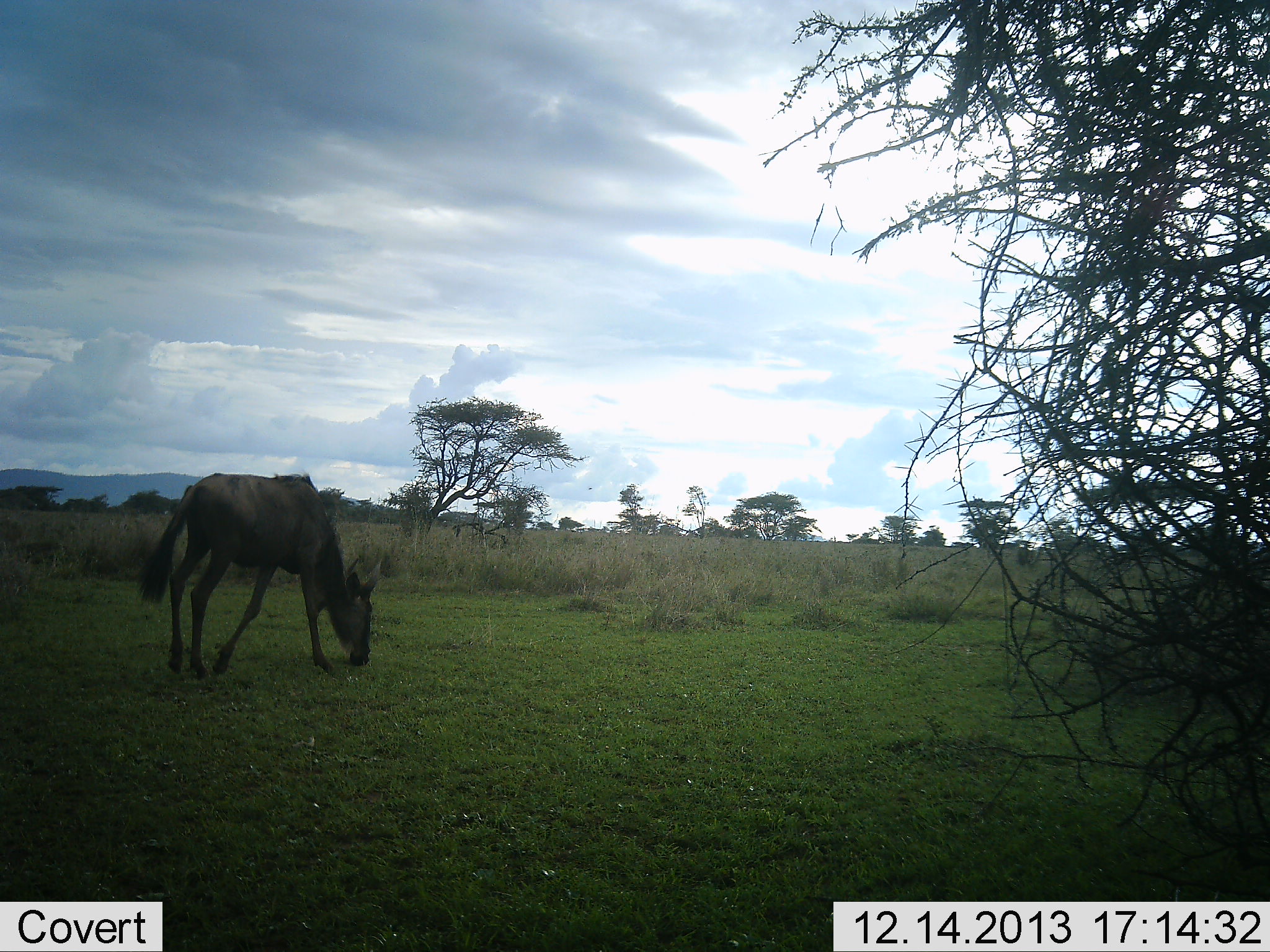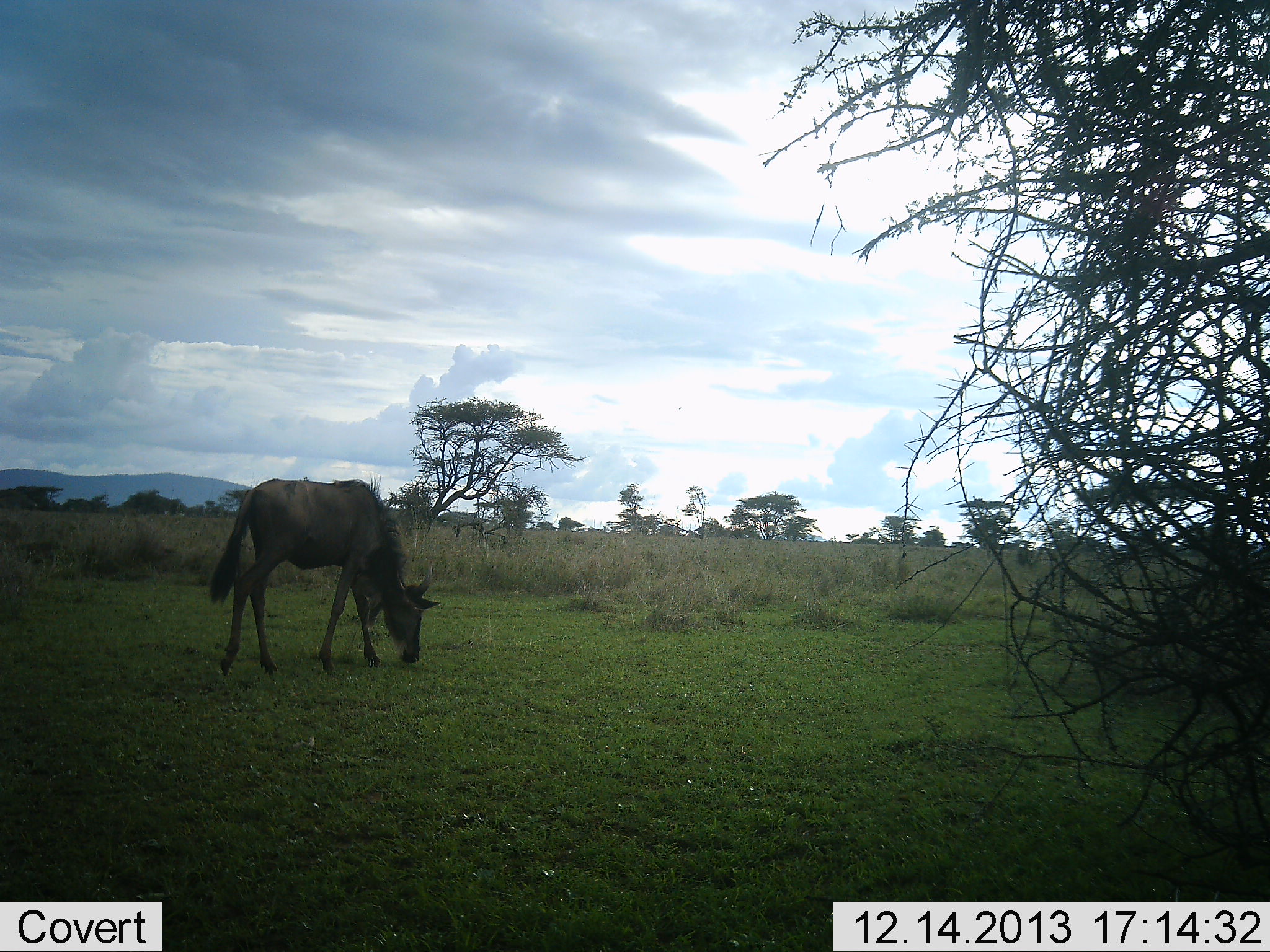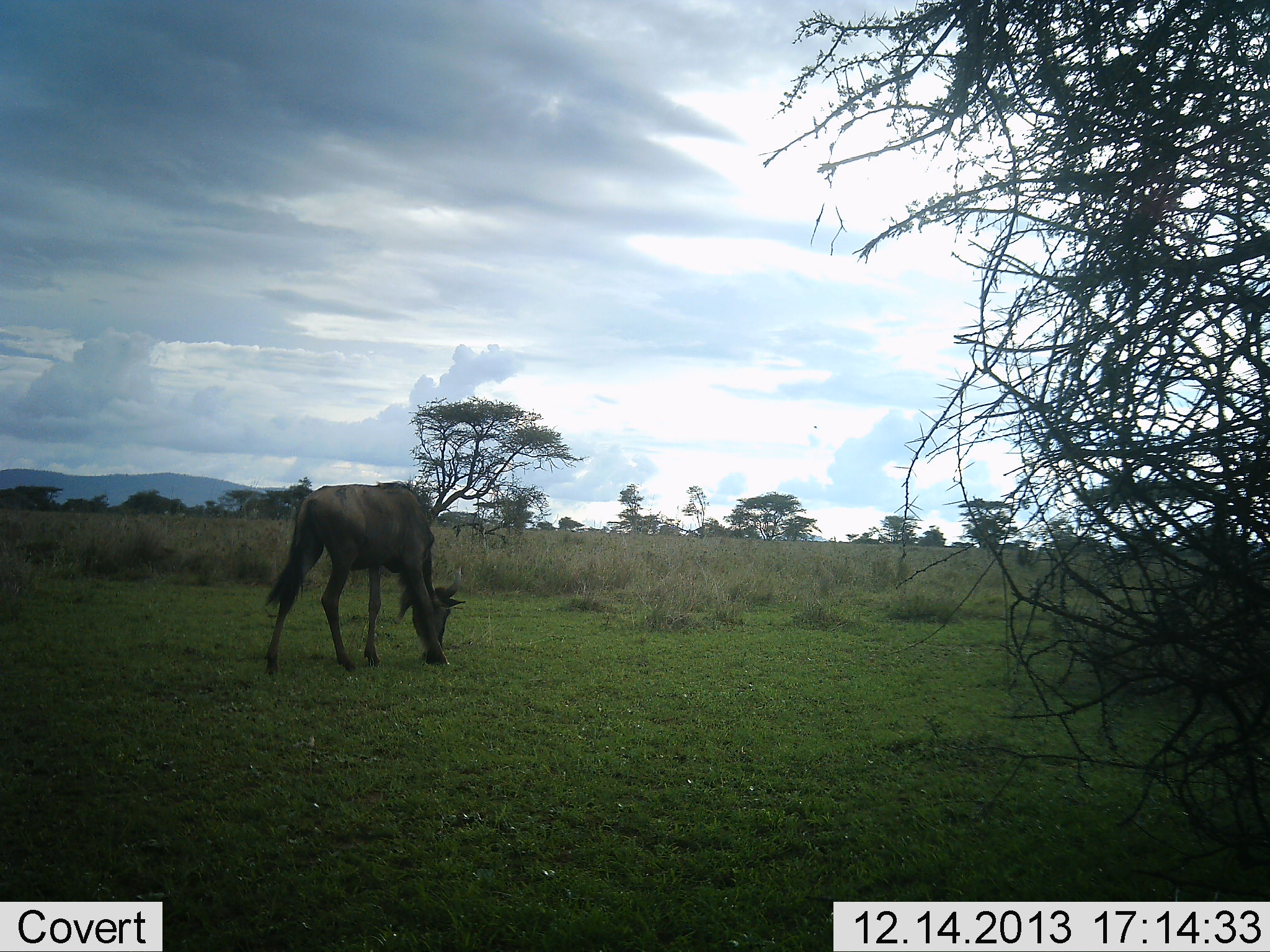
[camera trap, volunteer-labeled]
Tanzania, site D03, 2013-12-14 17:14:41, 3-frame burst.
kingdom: Animalia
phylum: Chordata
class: Mammalia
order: Artiodactyla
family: Bovidae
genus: Connochaetes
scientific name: Connochaetes taurinus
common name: blue wildebeest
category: wildebeest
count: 1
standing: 10%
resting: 0%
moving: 40%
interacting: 0%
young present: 0%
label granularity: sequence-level